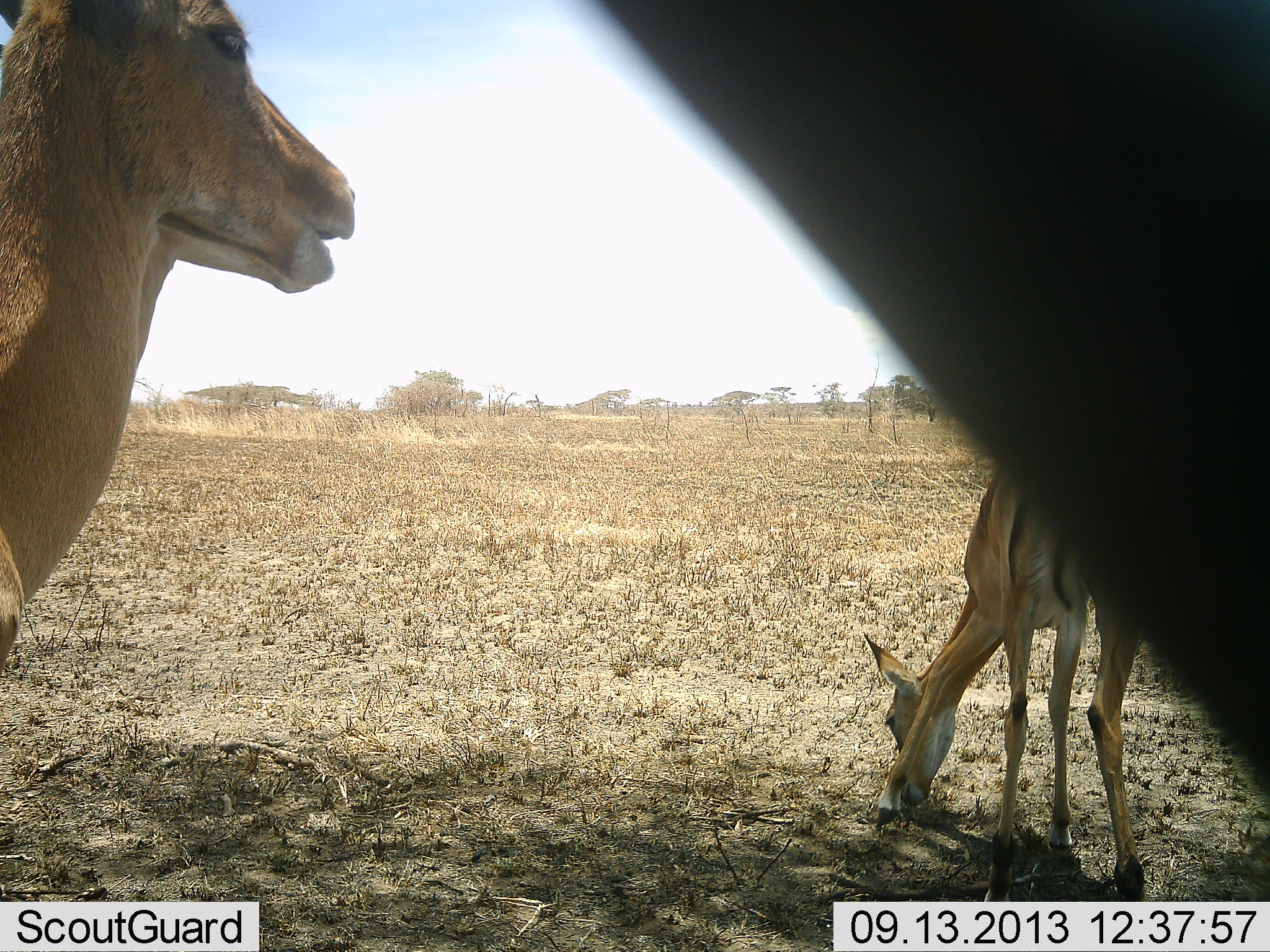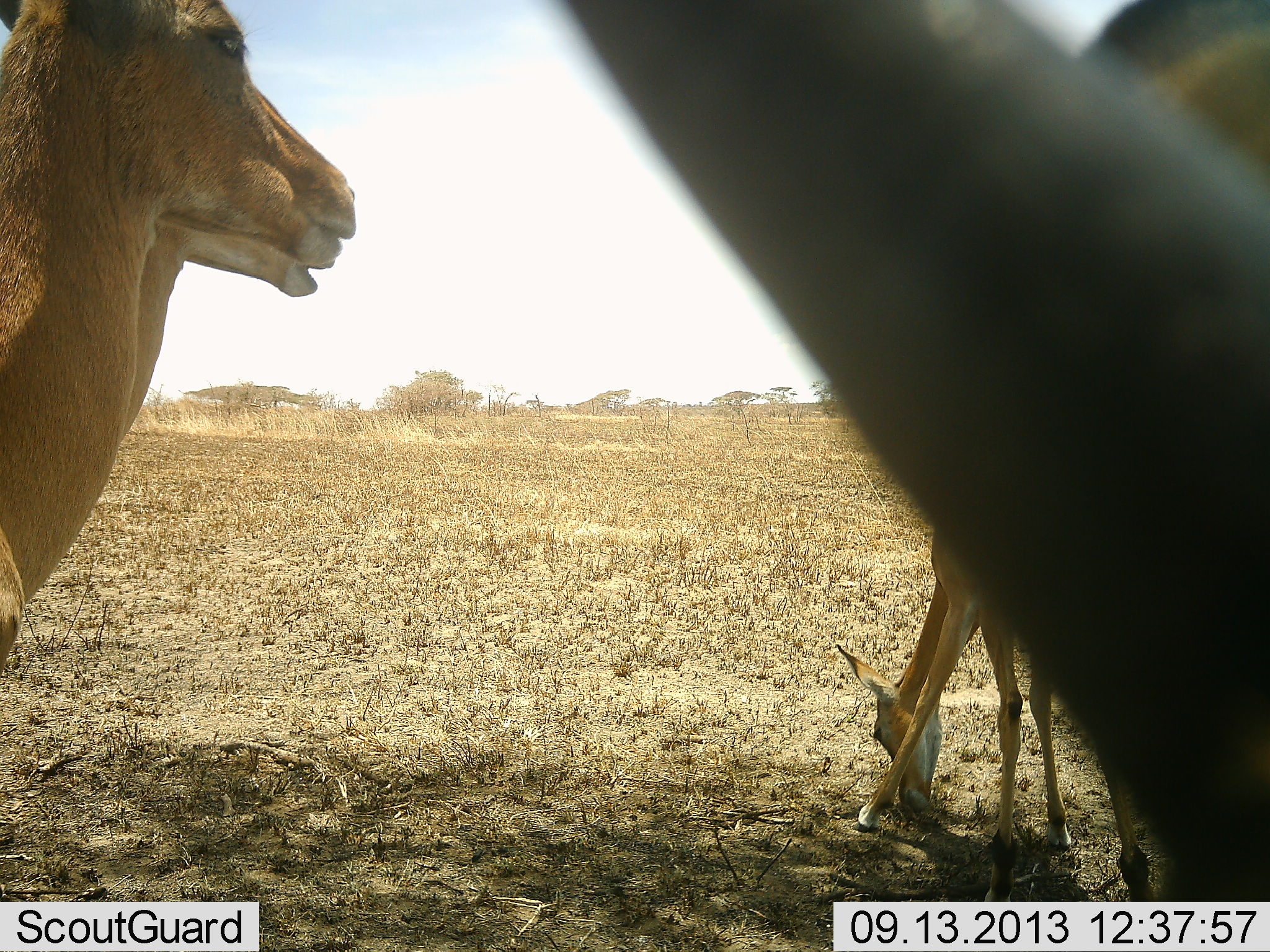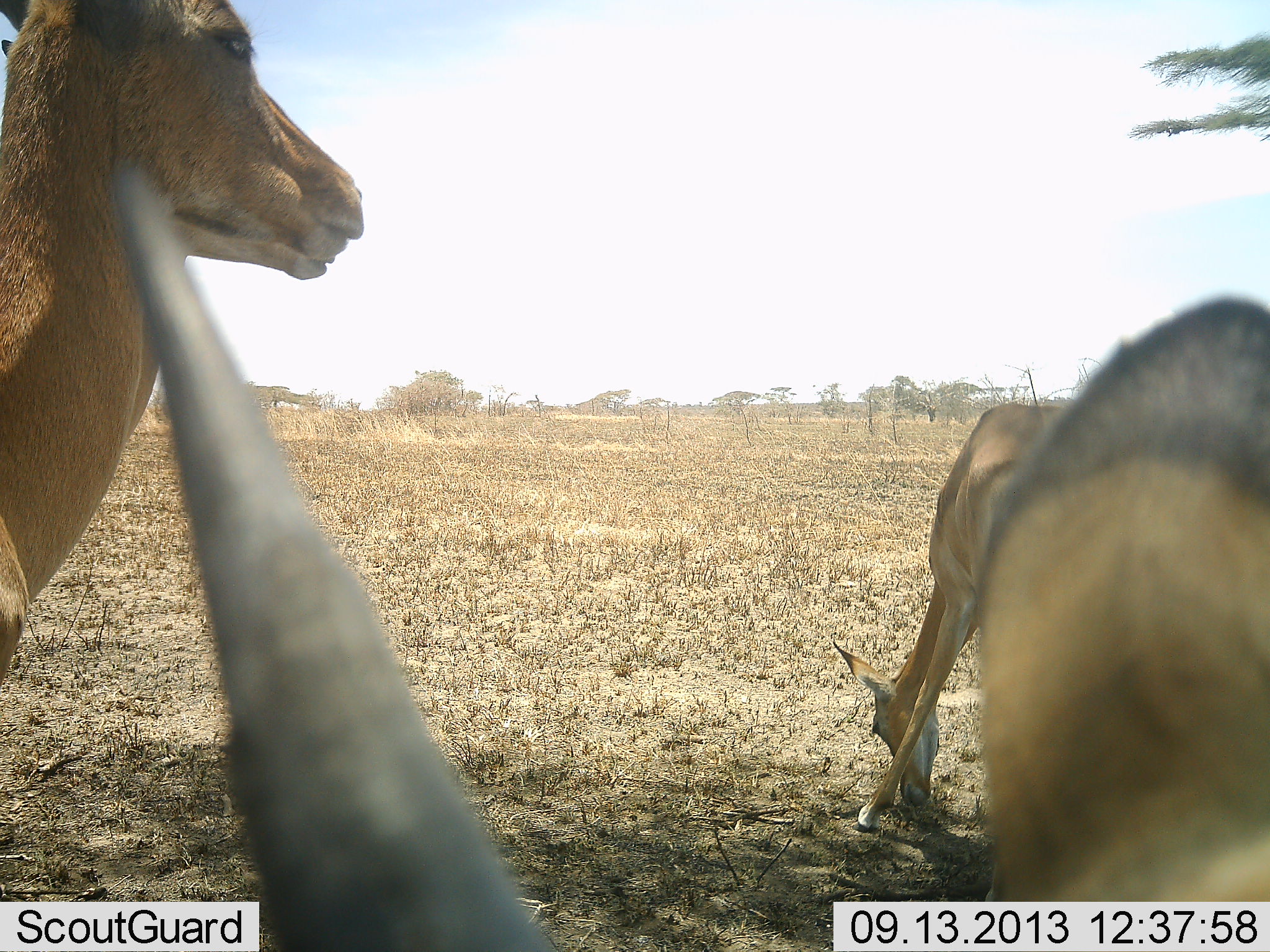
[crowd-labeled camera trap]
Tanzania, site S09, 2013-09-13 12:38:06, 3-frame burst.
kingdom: Animalia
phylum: Chordata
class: Mammalia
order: Artiodactyla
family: Bovidae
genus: Aepyceros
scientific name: Aepyceros melampus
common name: impala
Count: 4.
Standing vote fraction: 89%.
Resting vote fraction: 0%.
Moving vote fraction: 11%.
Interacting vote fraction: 0%.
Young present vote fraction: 5%.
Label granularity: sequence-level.